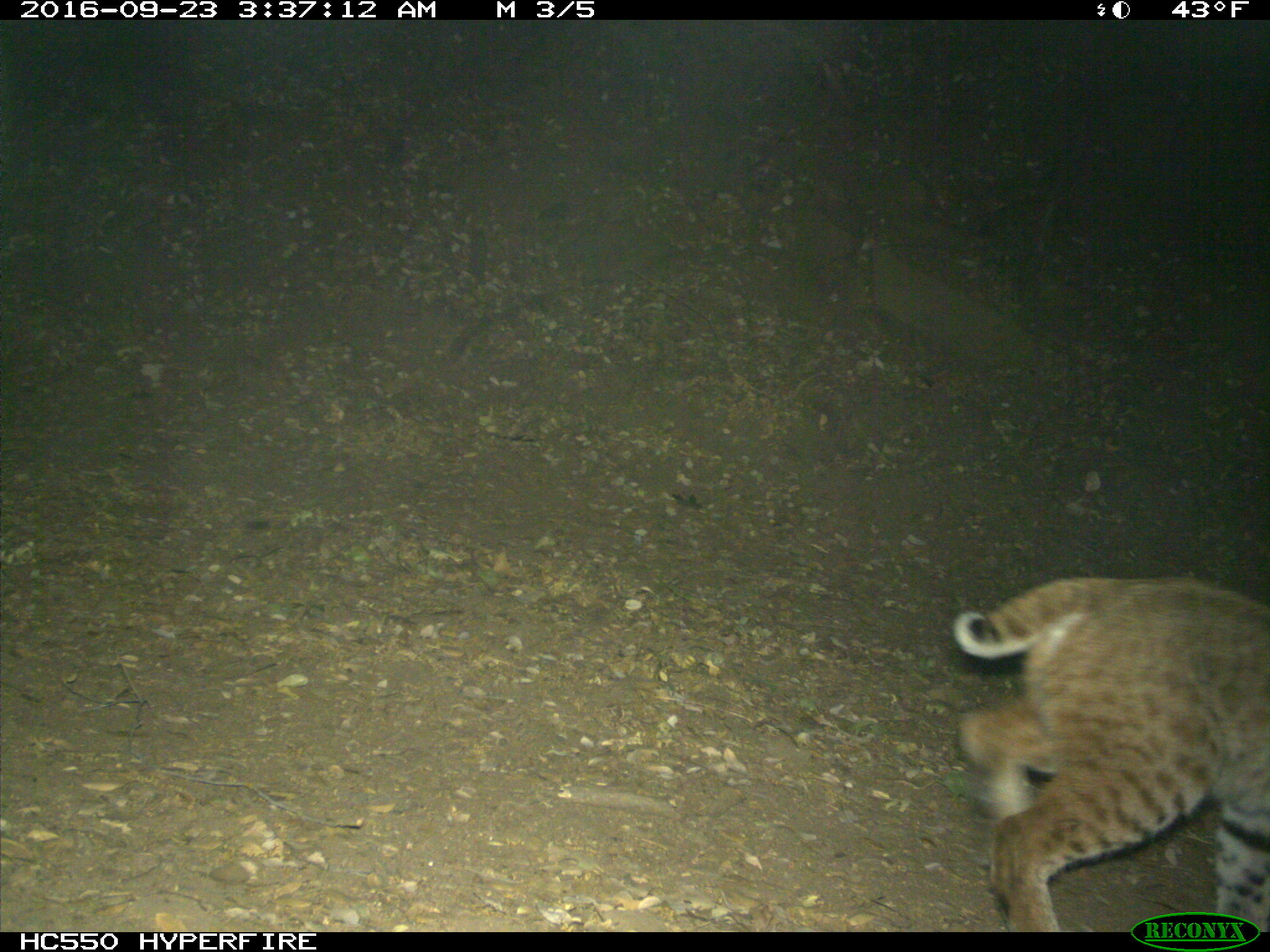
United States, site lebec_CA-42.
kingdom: Animalia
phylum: Chordata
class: Mammalia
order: Carnivora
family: Felidae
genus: Lynx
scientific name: Lynx rufus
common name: bobcat